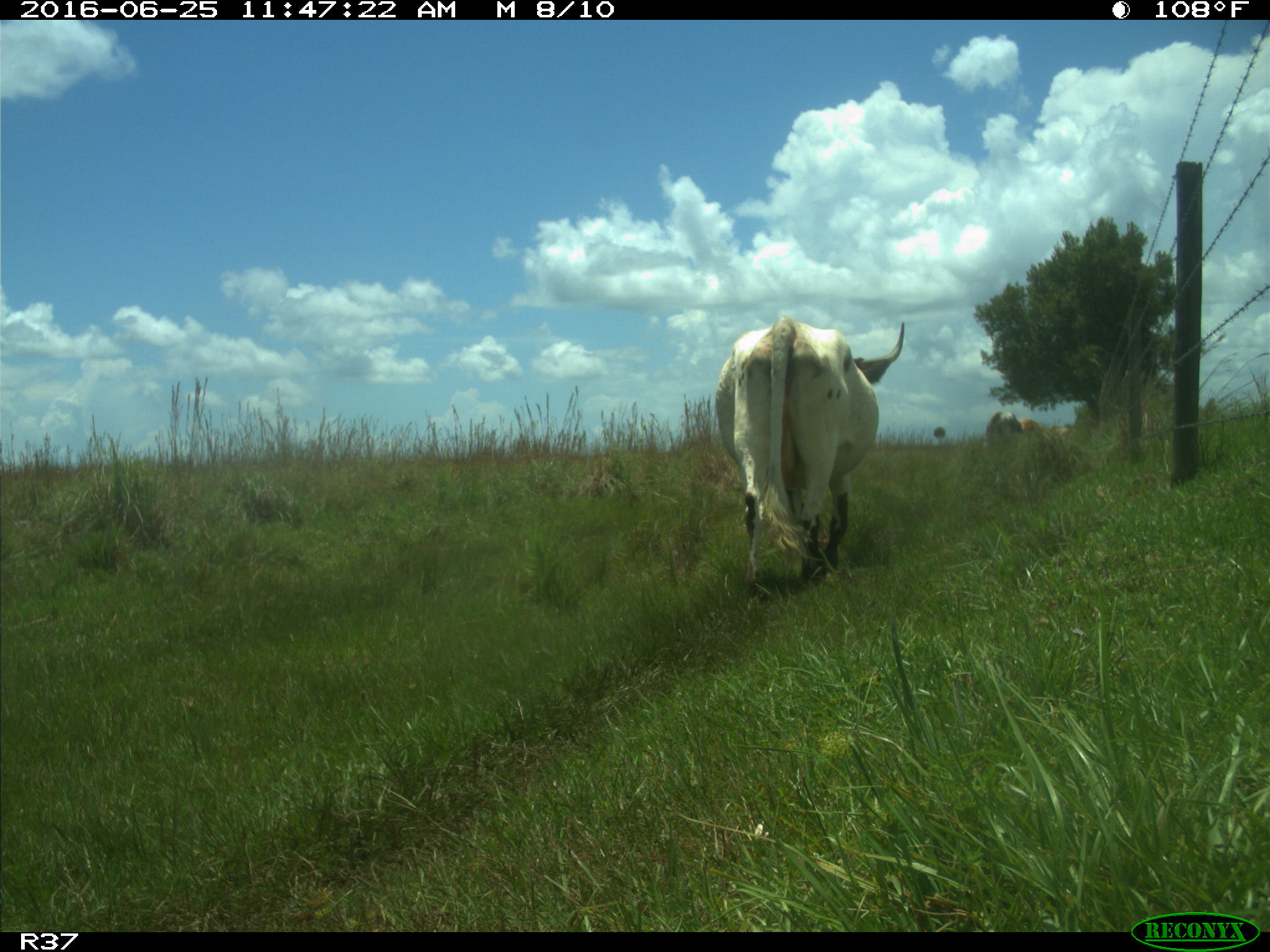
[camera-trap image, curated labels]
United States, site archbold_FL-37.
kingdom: Animalia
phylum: Chordata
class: Mammalia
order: Artiodactyla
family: Bovidae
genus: Bos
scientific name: Bos taurus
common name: domestic cow